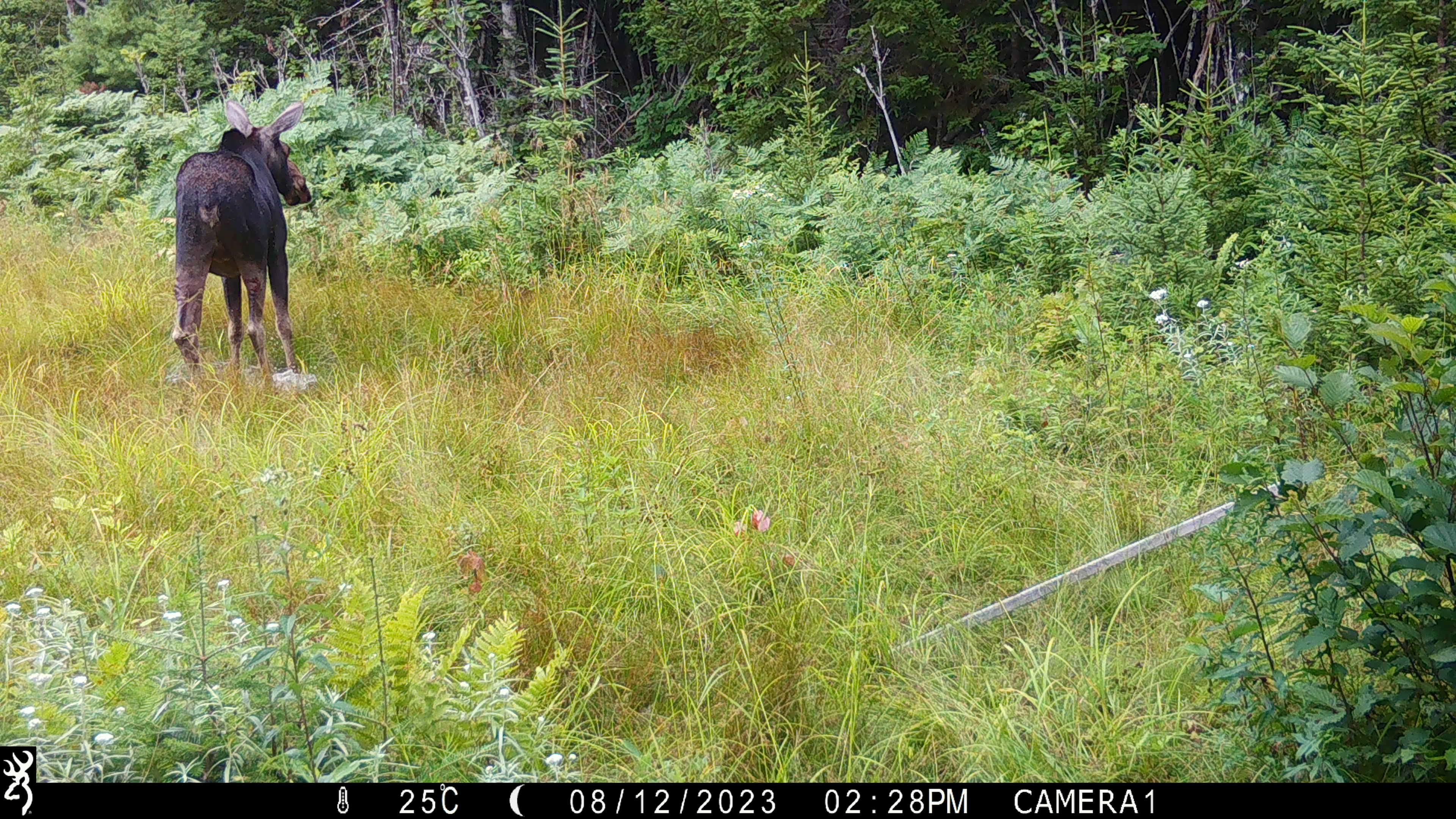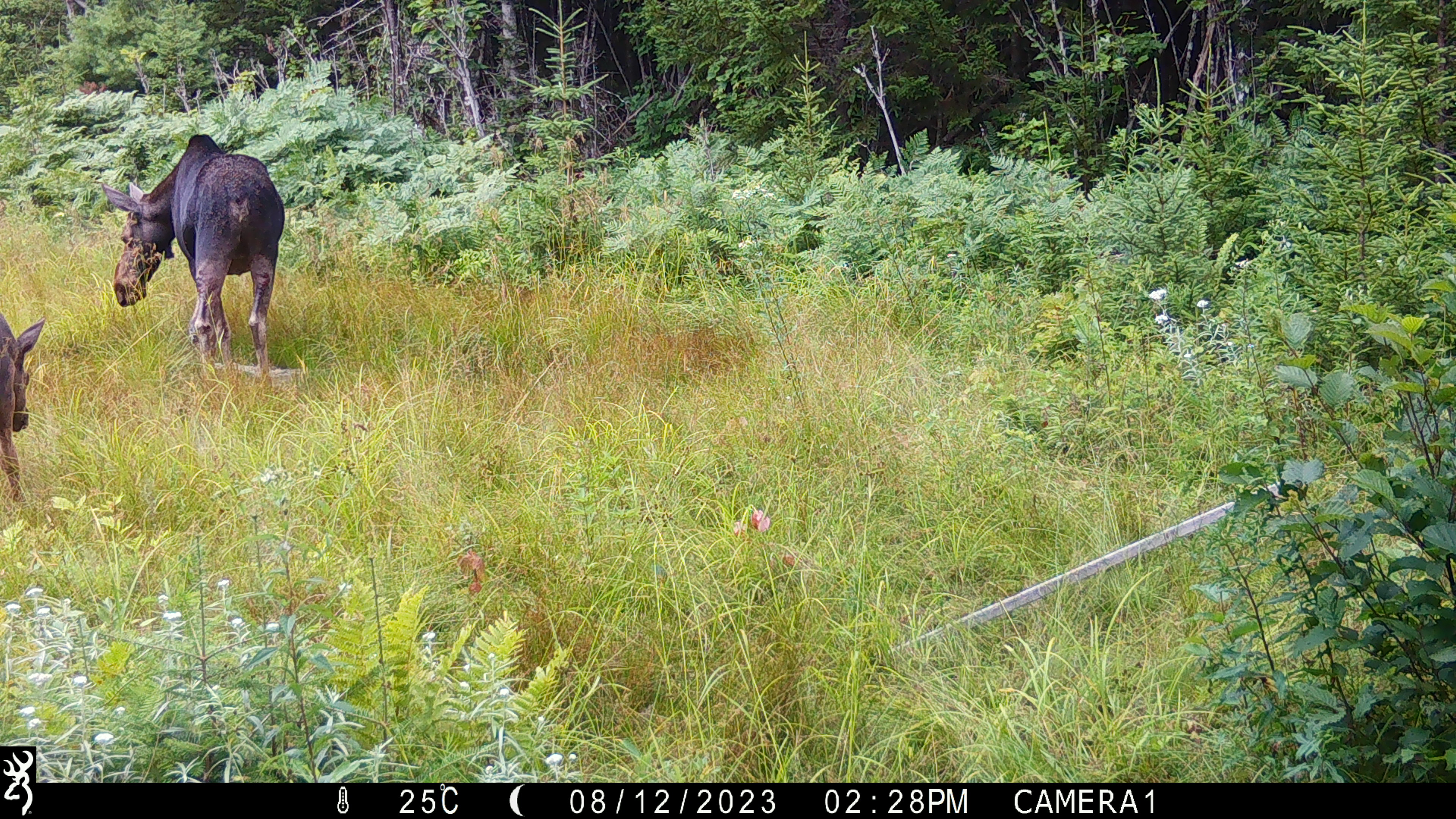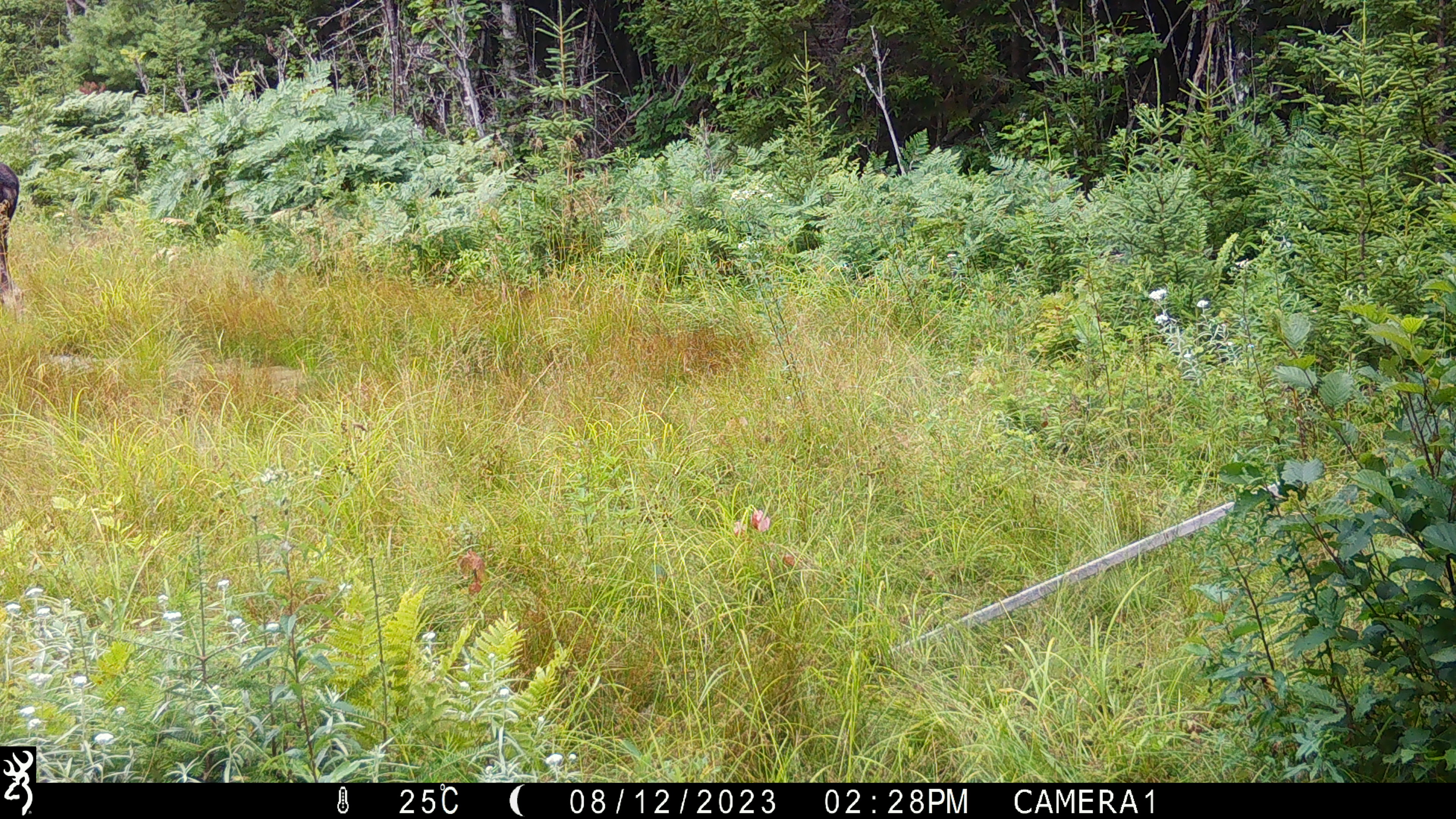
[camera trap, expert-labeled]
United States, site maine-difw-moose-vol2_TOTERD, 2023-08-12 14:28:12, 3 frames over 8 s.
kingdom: Animalia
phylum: Chordata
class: Mammalia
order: Artiodactyla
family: Cervidae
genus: Alces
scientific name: Alces alces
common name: moose